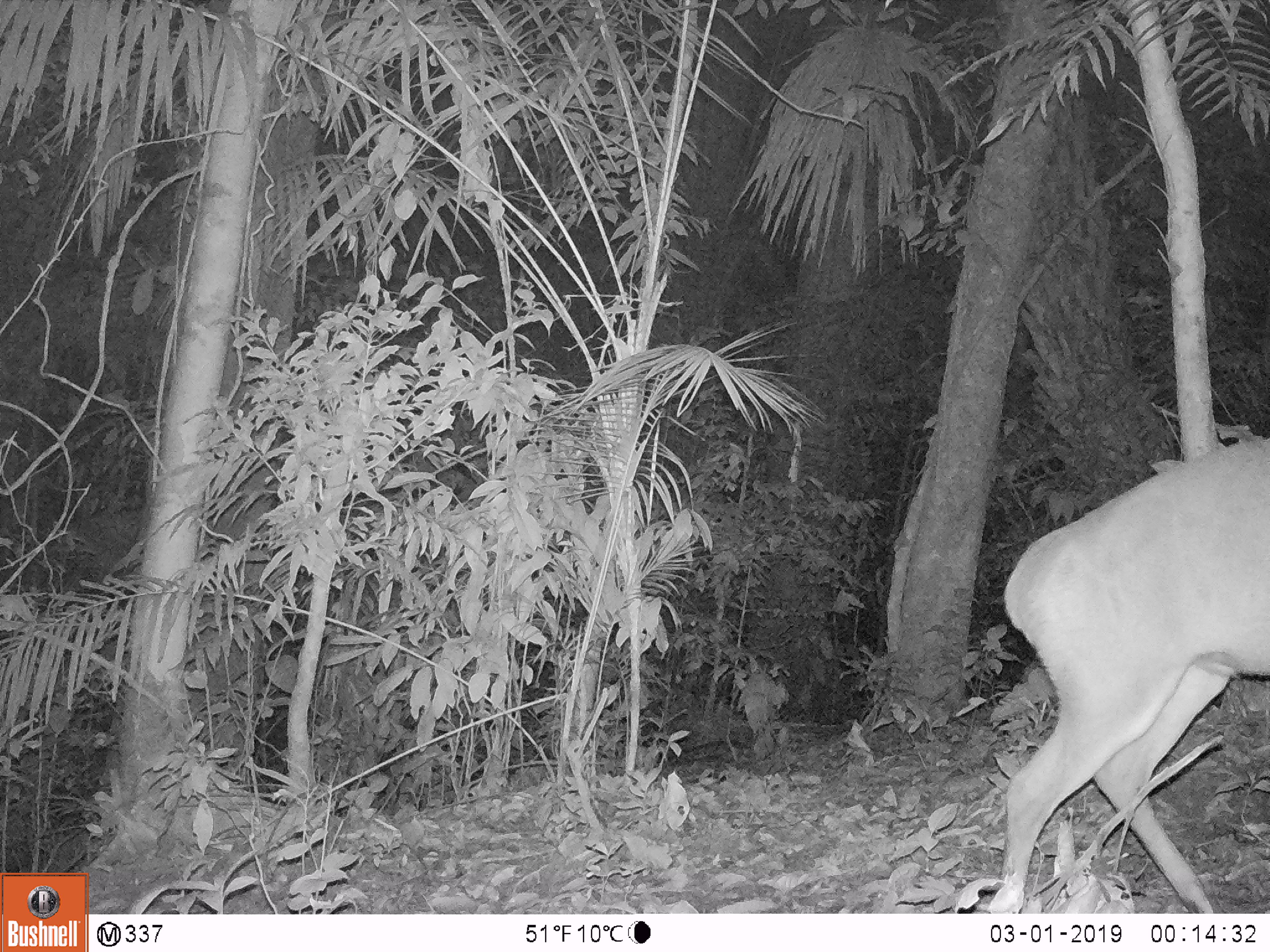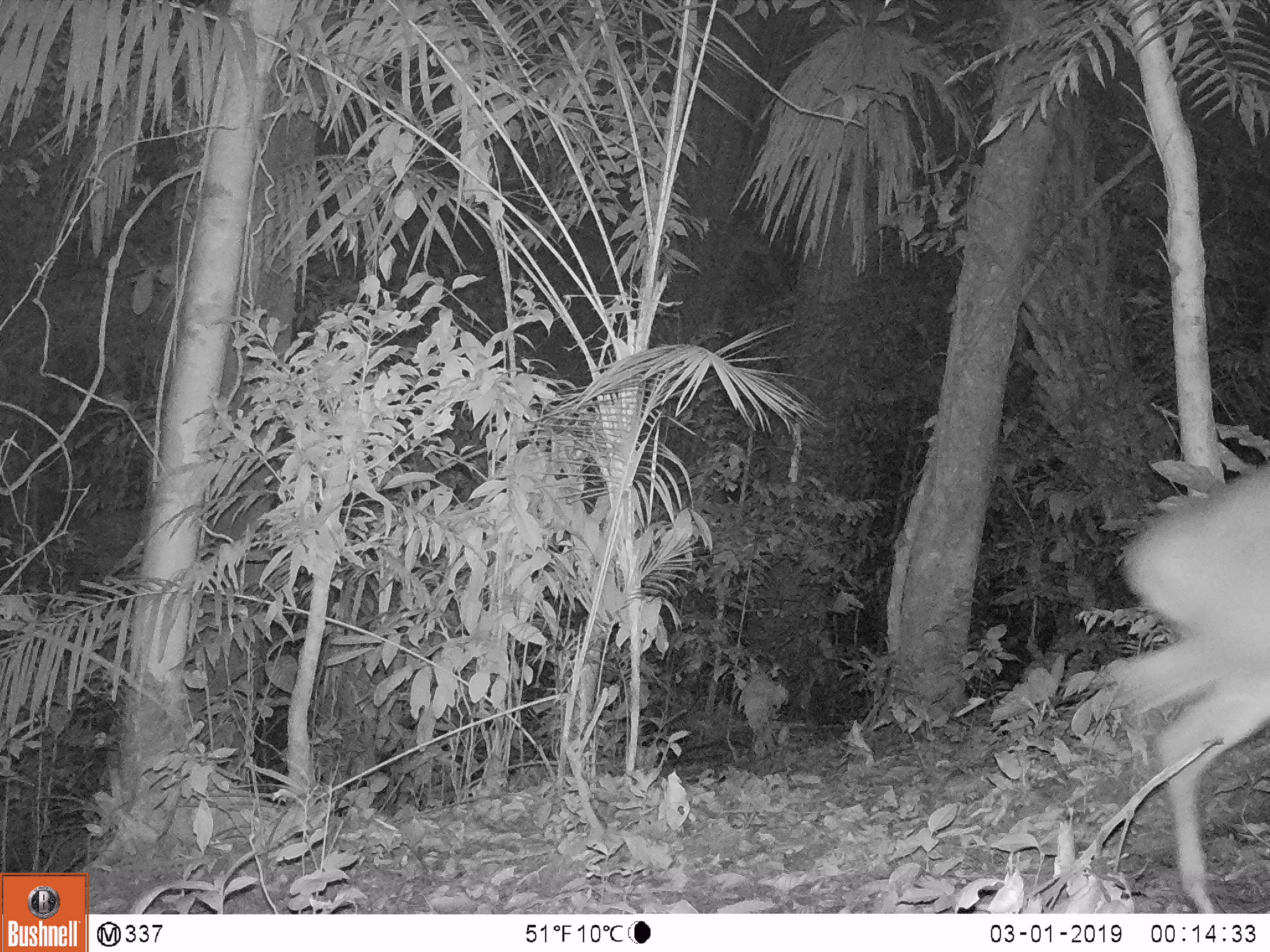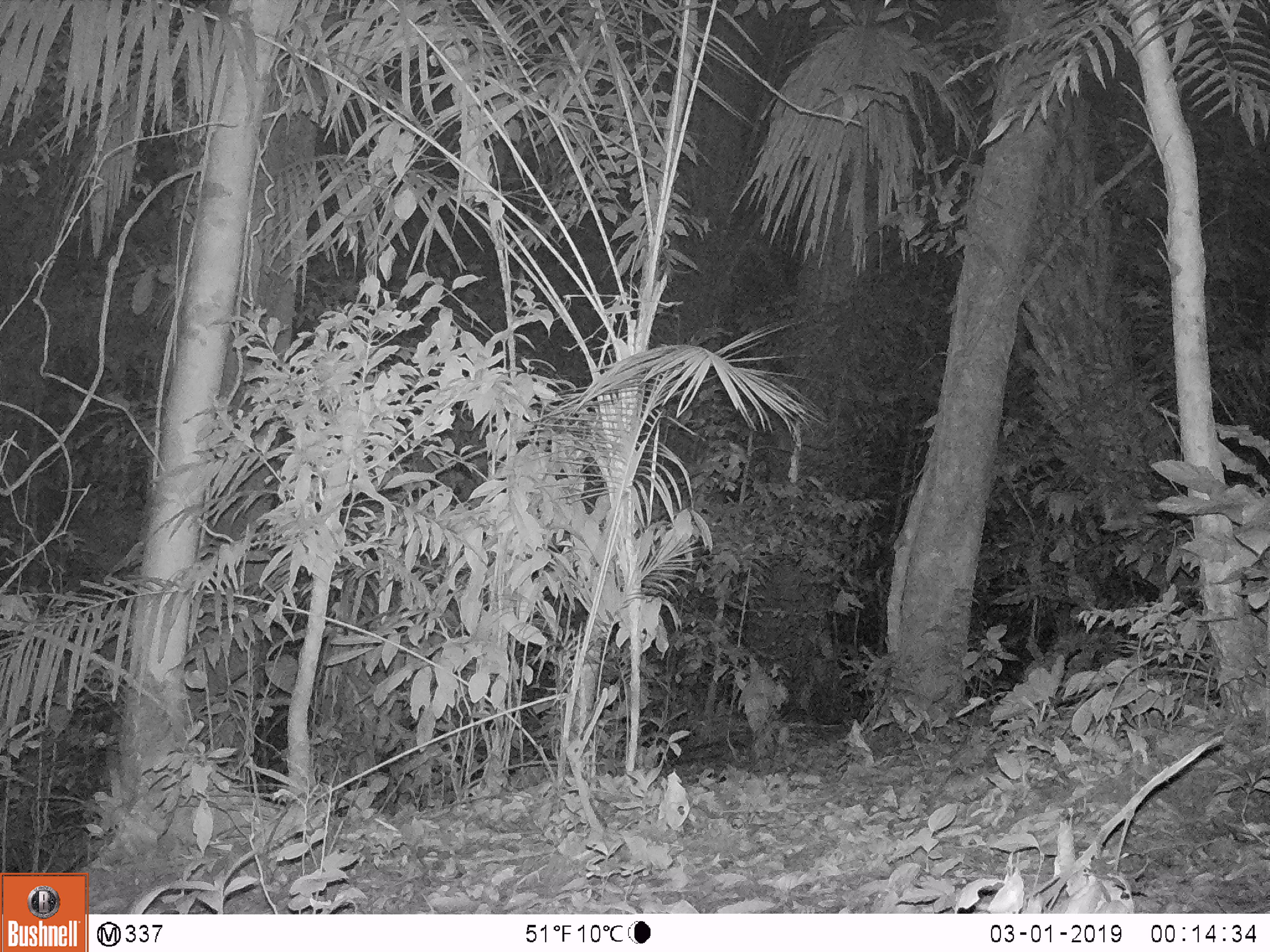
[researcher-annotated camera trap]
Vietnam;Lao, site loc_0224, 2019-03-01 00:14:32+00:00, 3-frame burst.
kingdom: Animalia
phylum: Chordata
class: Mammalia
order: Artiodactyla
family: Cervidae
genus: Muntiacus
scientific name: Muntiacus vuquangensis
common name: large-antlered muntjac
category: large antlered muntjac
Large antlered muntjac (large-antlered muntjac) (Muntiacus vuquangensis). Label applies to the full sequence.